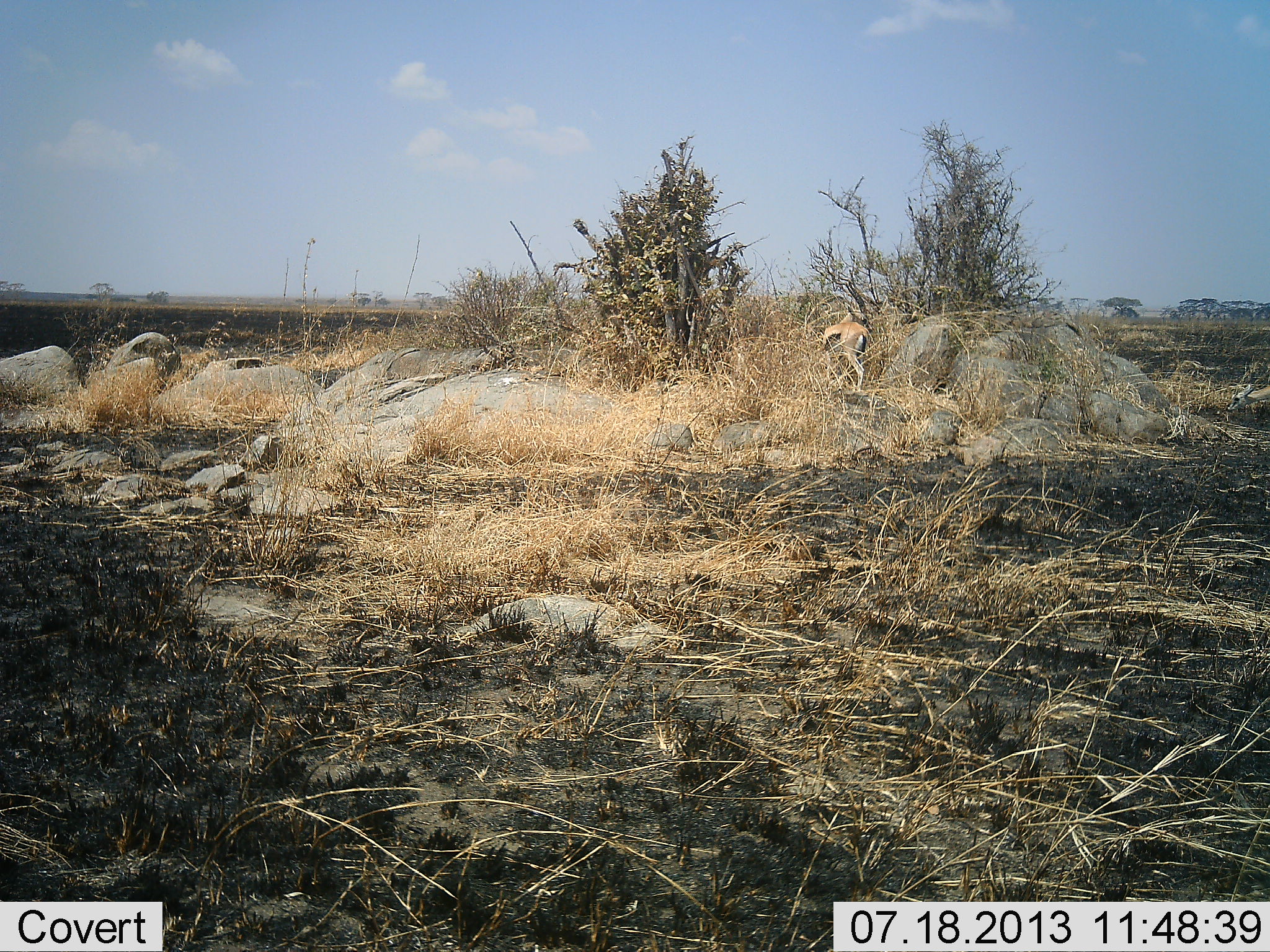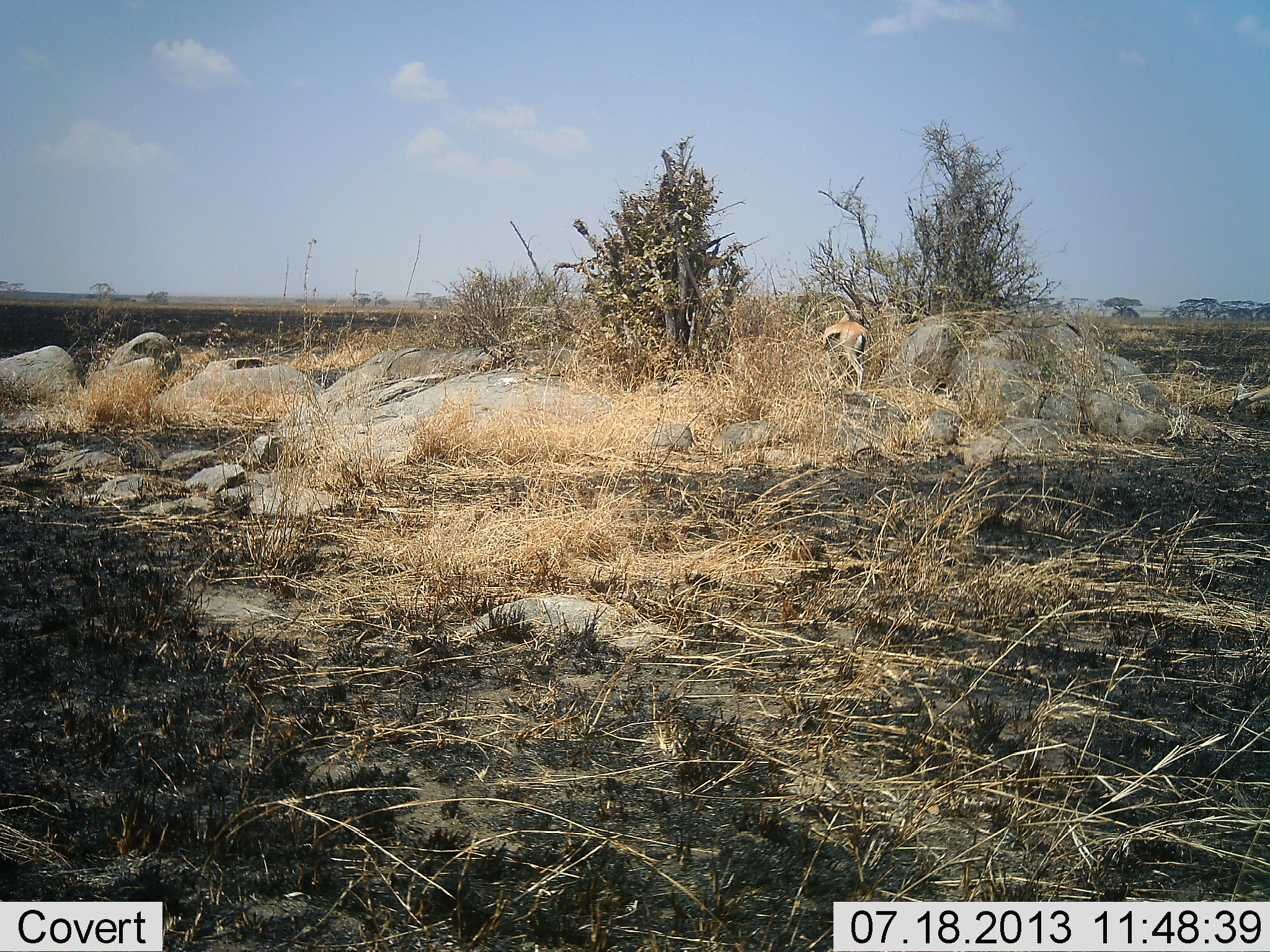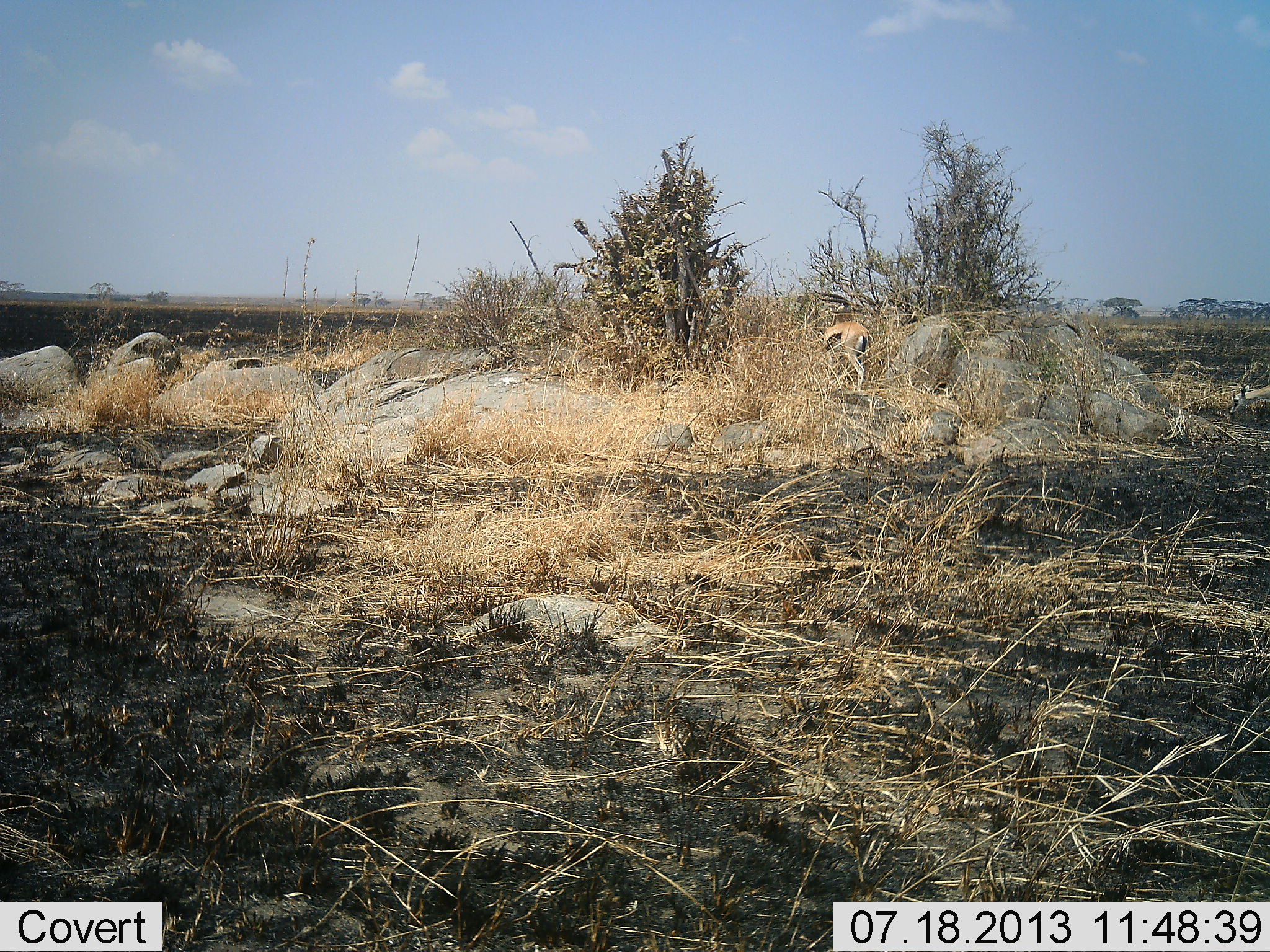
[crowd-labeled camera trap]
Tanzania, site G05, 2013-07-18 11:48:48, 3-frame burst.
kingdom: Animalia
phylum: Chordata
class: Mammalia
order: Artiodactyla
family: Bovidae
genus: Eudorcas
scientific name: Eudorcas thomsonii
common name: thomson's gazelle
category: gazellethomsons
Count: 1.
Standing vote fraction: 74%.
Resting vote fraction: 3%.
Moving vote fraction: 0%.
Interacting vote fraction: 0%.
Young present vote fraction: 0%.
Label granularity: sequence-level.